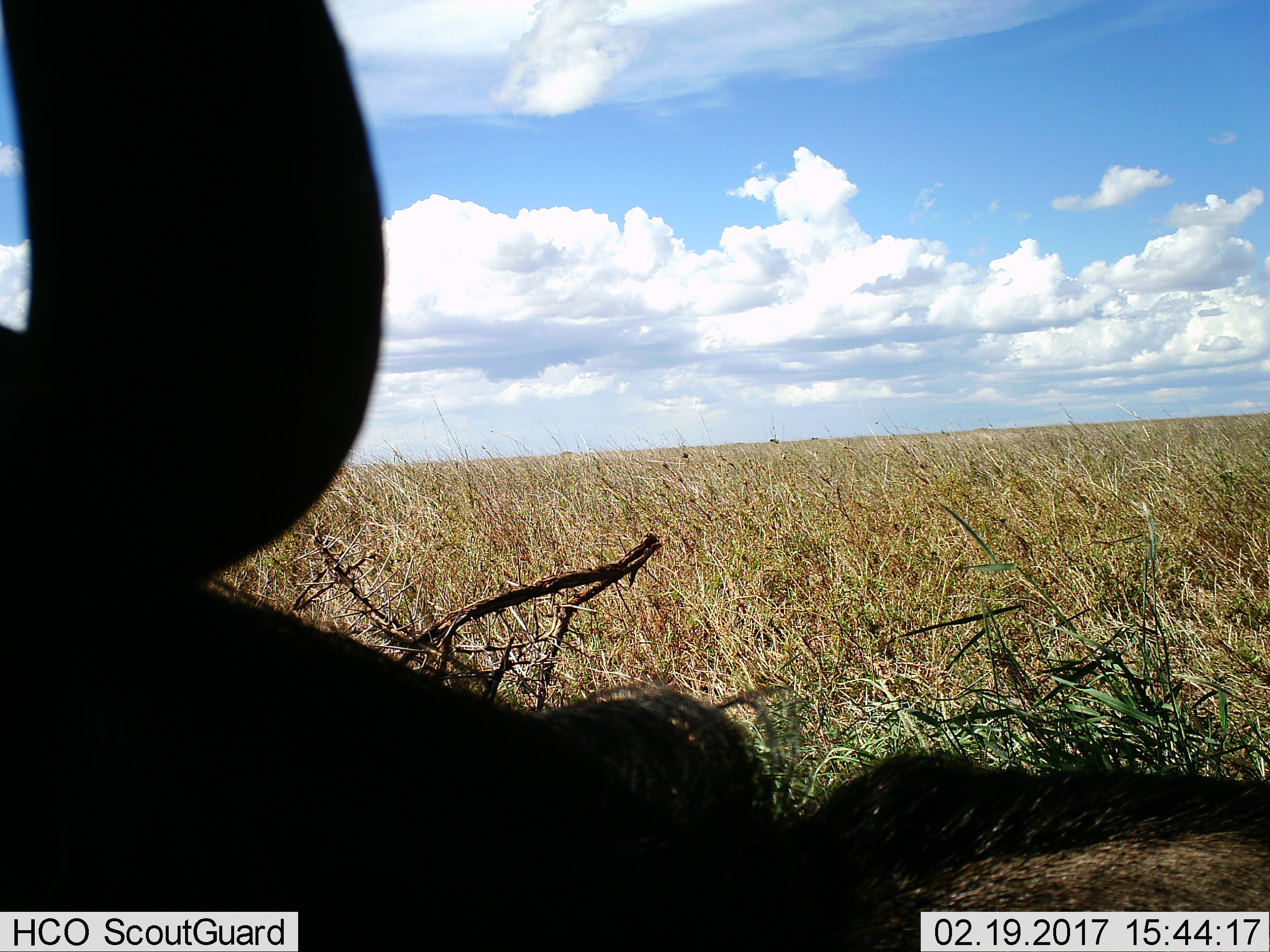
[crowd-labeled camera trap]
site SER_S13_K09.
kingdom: Animalia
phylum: Chordata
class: Mammalia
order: Artiodactyla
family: Bovidae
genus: Connochaetes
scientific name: Connochaetes taurinus taurinus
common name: blue wildebeest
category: wildebeestblue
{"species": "wildebeestblue (blue wildebeest) (Connochaetes taurinus taurinus)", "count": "1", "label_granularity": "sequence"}